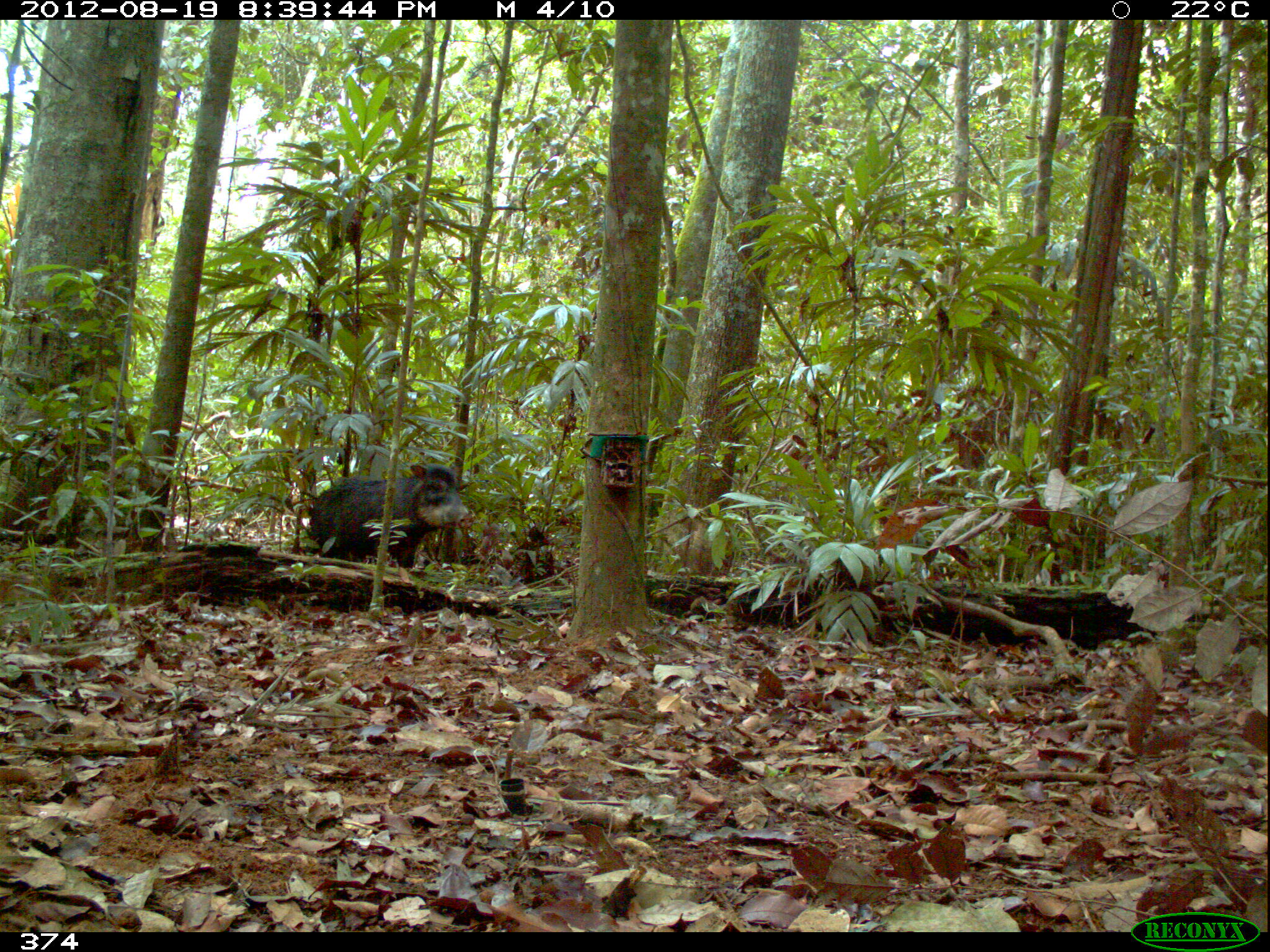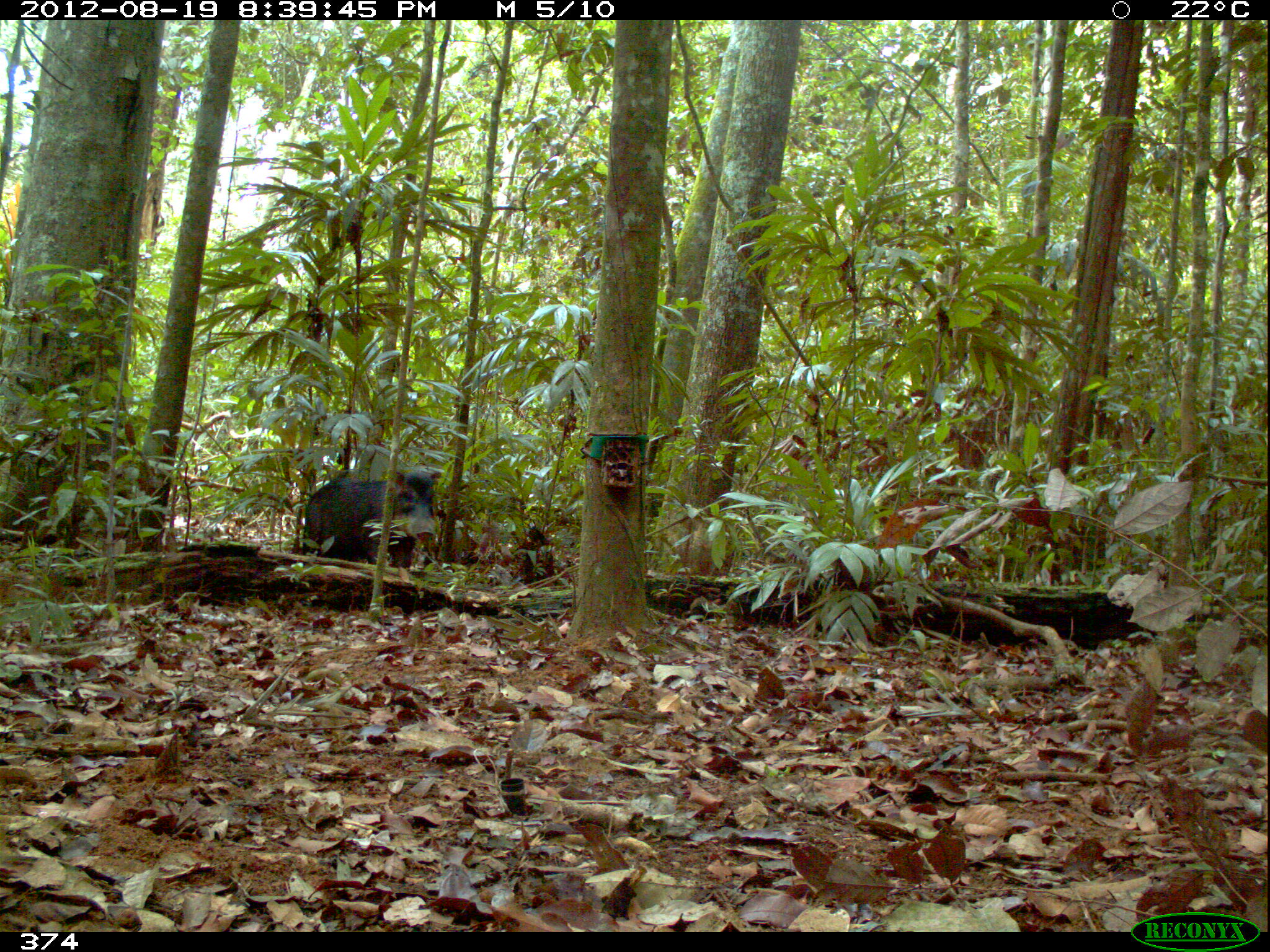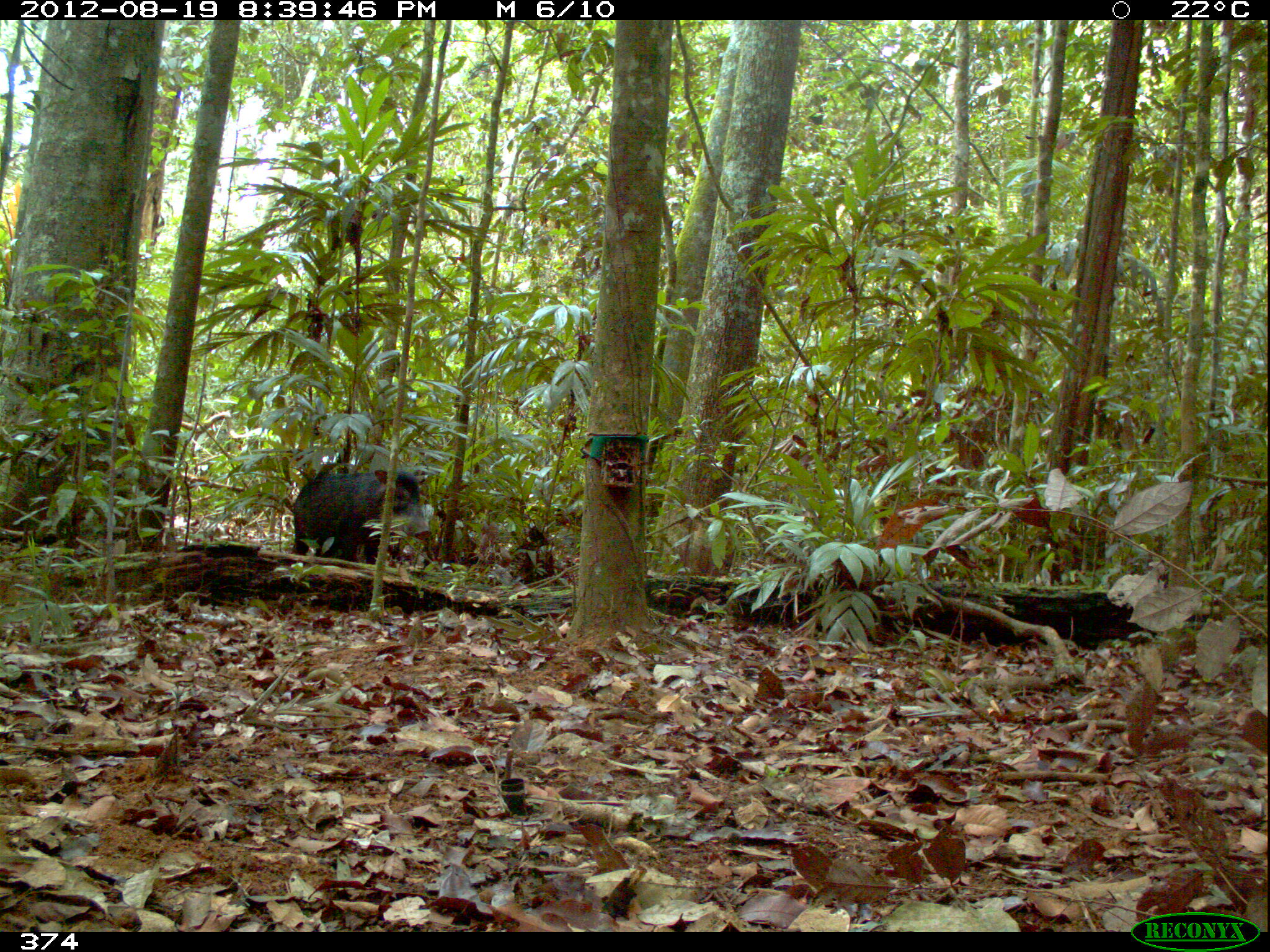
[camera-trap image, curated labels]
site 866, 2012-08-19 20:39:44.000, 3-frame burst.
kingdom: Animalia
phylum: Chordata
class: Mammalia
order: Artiodactyla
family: Tayassuidae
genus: Tayassu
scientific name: Tayassu pecari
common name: white-lipped peccary